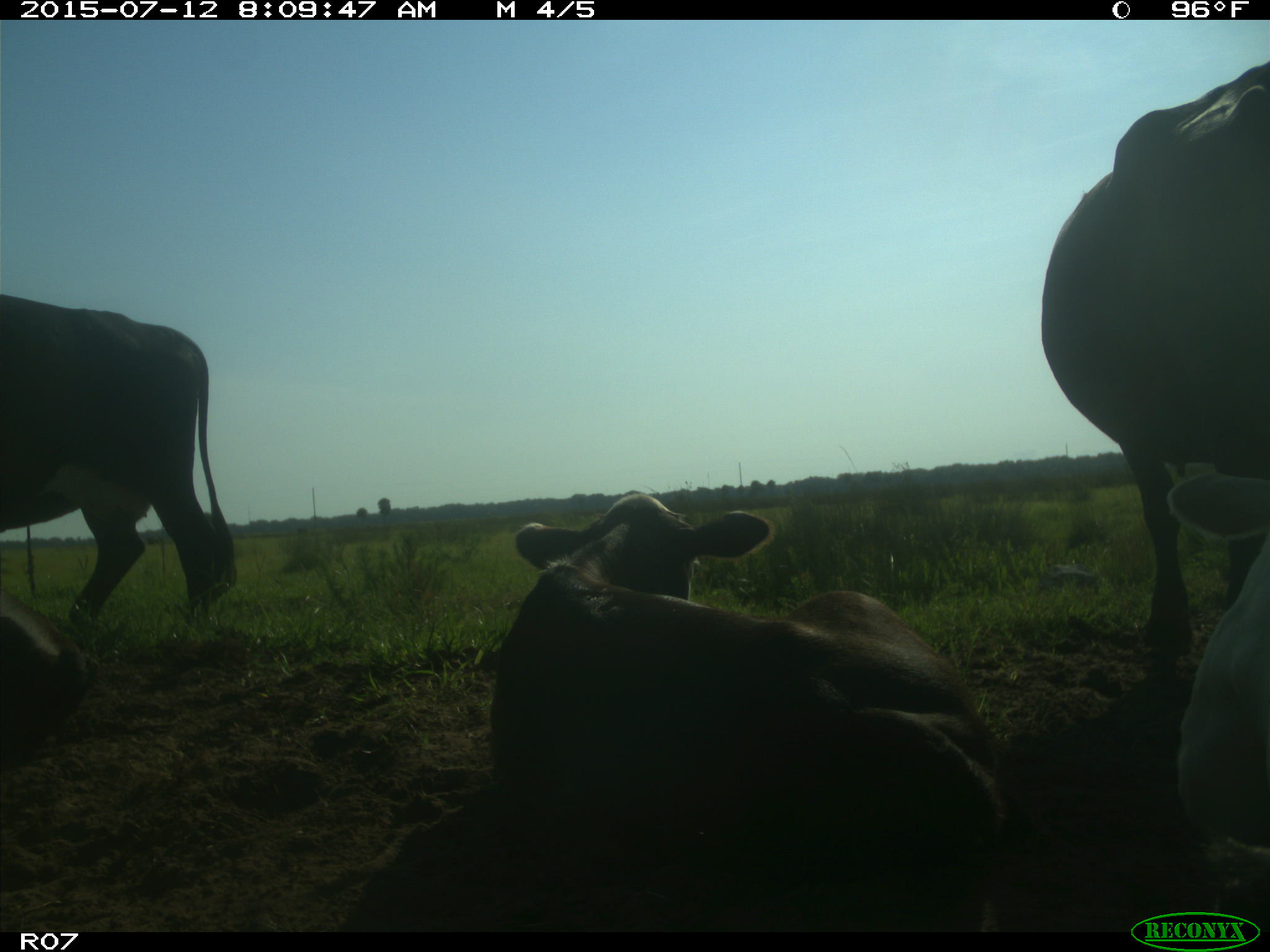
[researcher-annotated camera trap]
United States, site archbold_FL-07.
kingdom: Animalia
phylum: Chordata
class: Mammalia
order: Artiodactyla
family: Bovidae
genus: Bos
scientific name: Bos taurus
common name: domestic cow